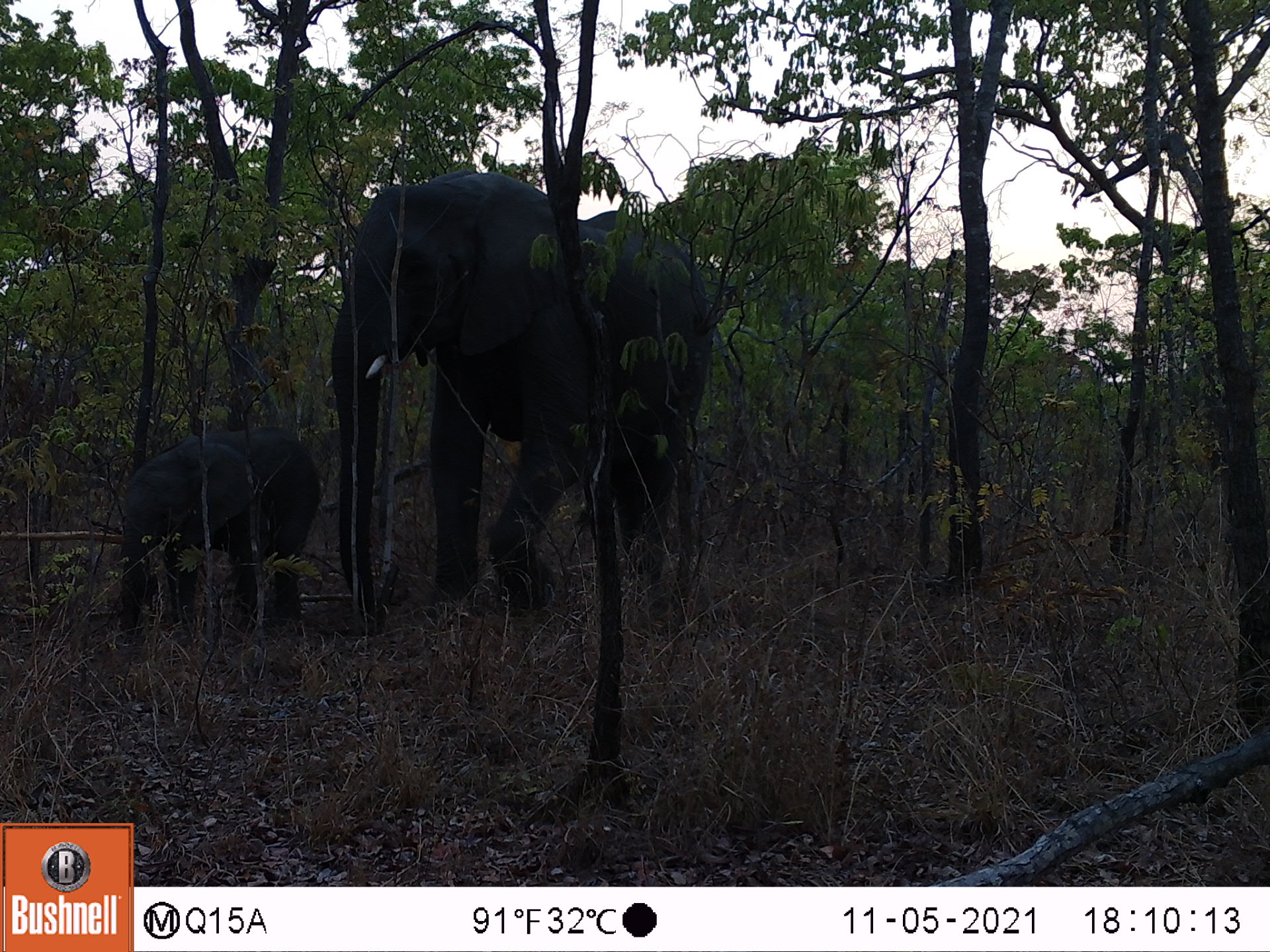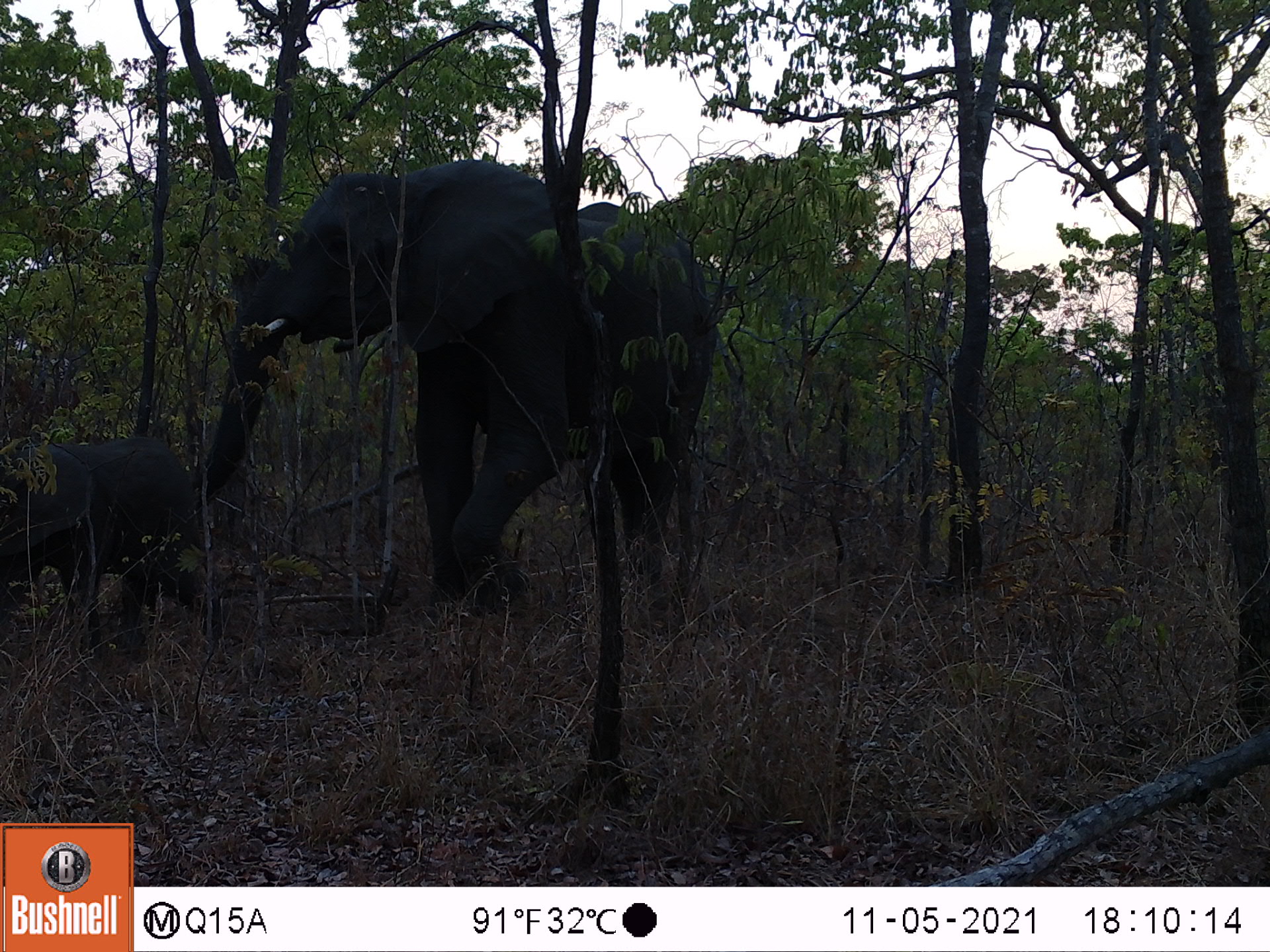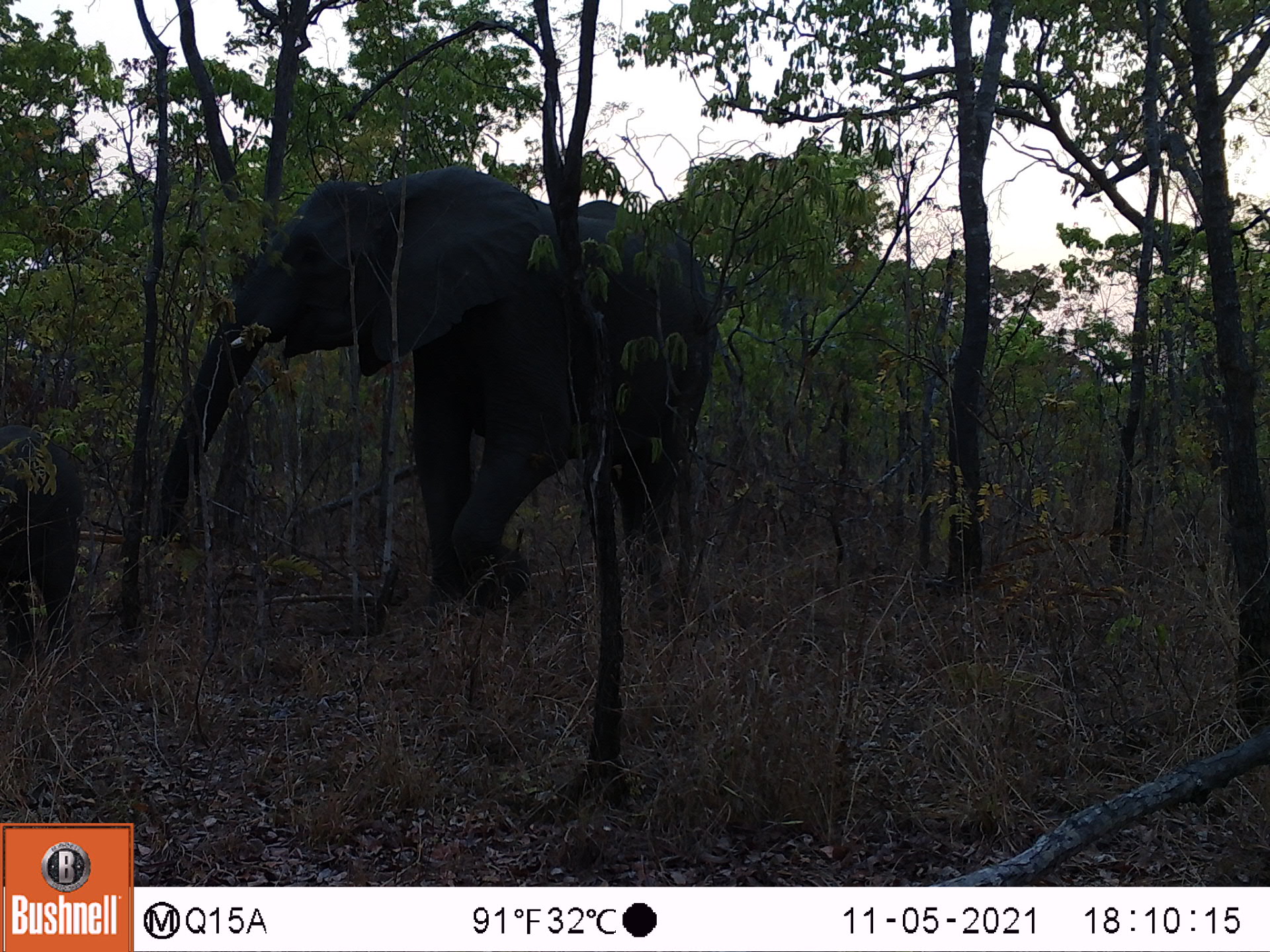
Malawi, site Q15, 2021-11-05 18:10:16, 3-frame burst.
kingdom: Animalia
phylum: Chordata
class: Mammalia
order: Proboscidea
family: Elephantidae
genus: Loxodonta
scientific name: Loxodonta africana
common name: african savanna elephant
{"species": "african savanna elephant (Loxodonta africana)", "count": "2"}